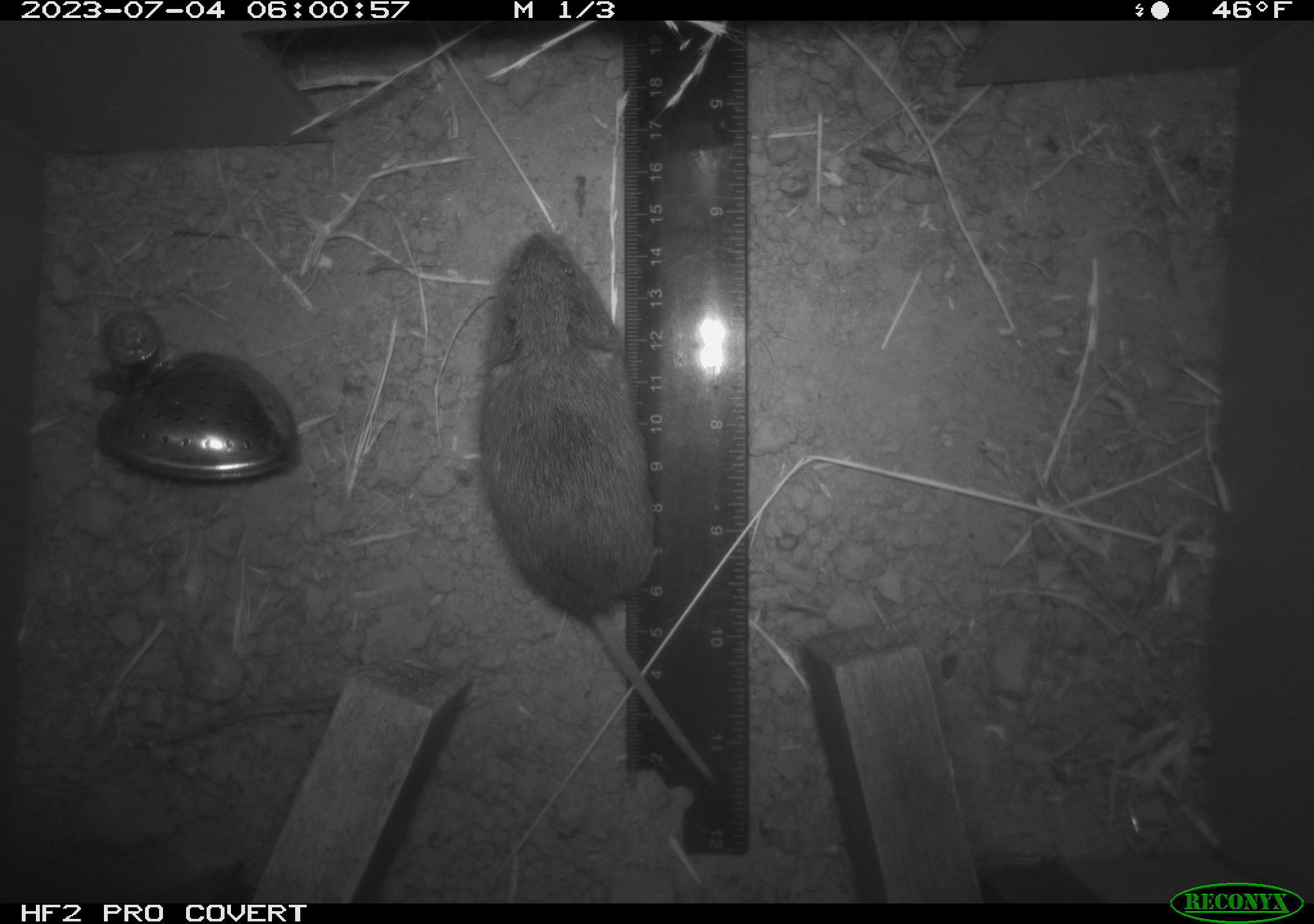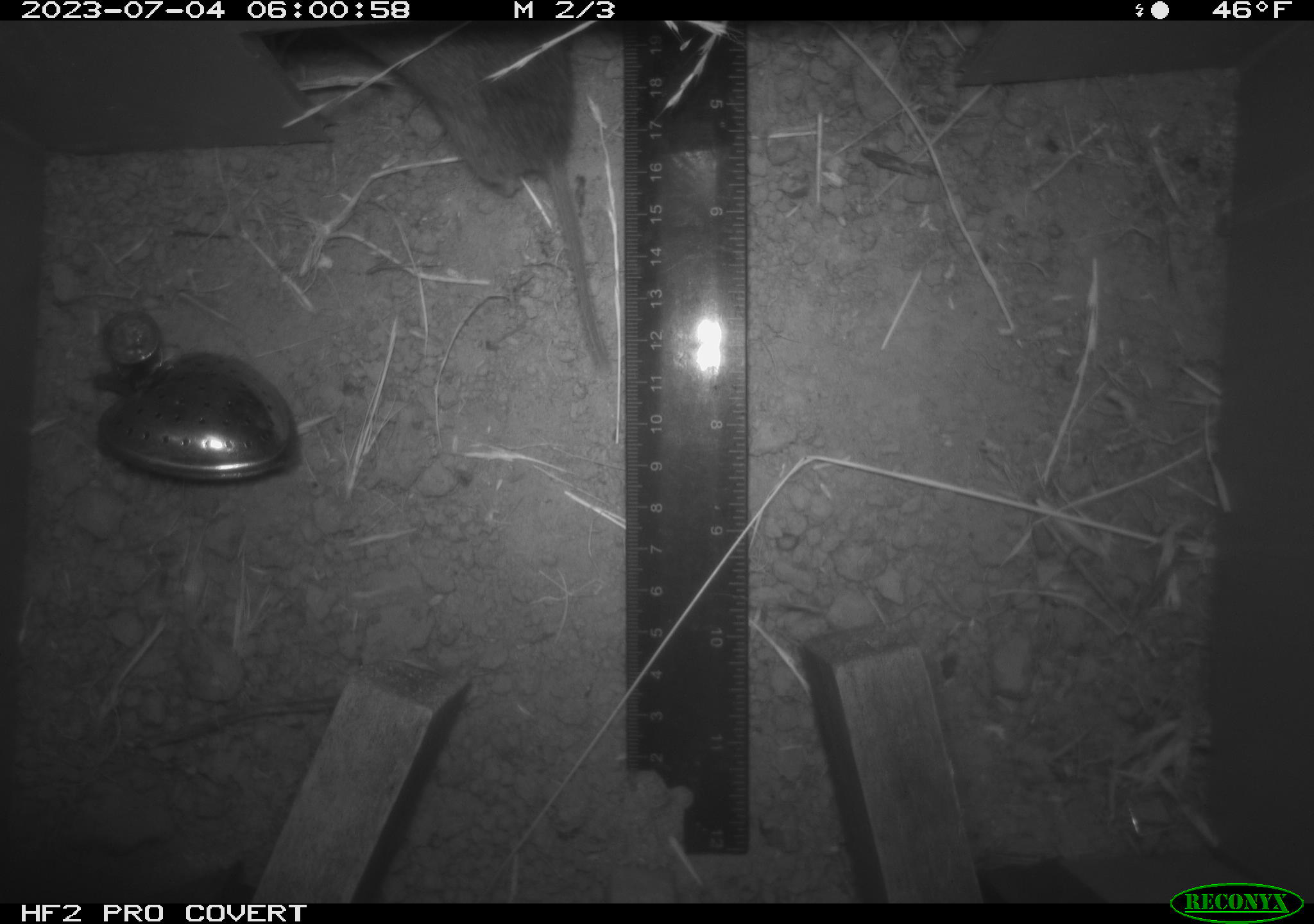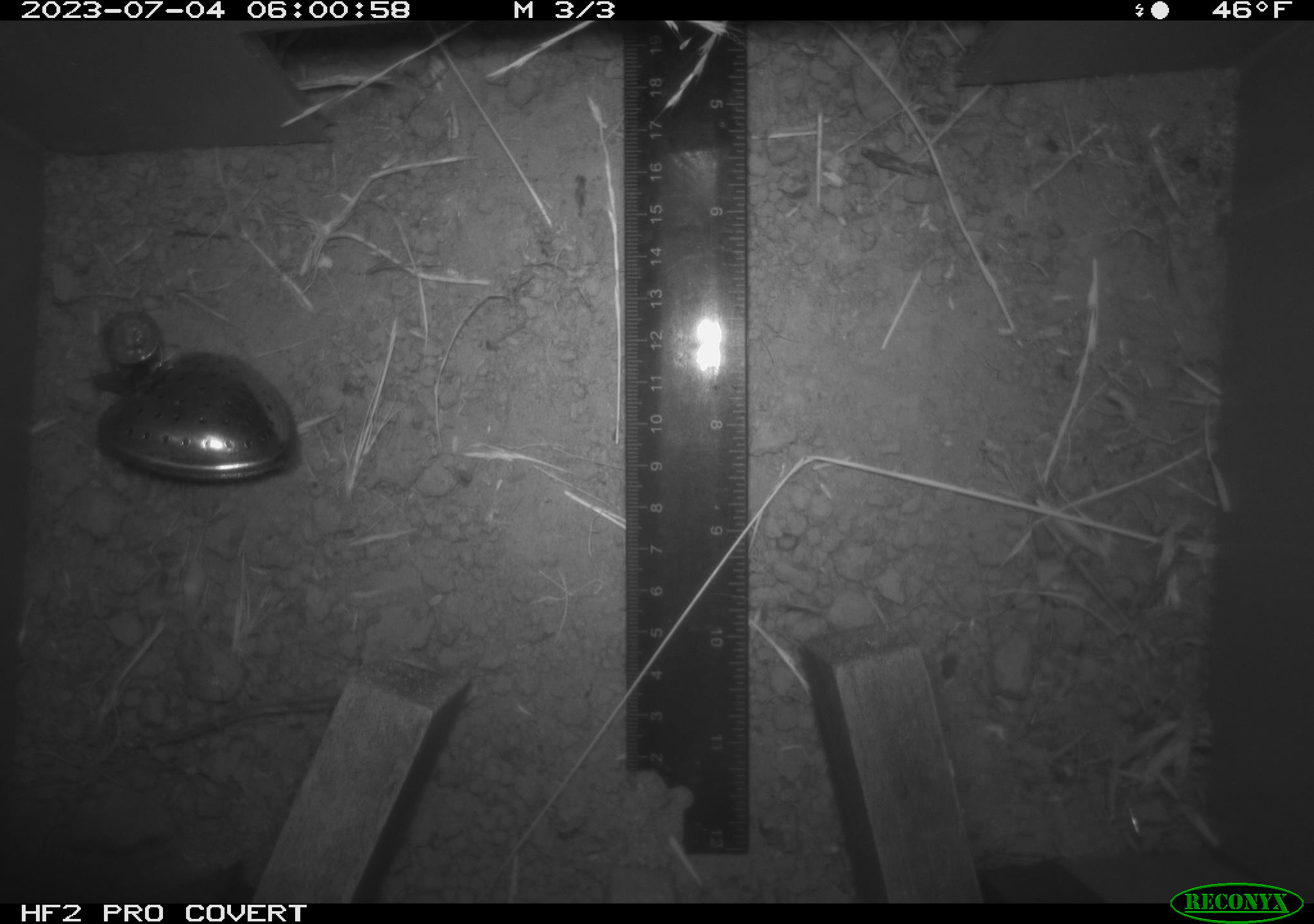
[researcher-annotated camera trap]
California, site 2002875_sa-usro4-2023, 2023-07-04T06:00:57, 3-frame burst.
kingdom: Animalia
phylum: Chordata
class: Mammalia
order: Rodentia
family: Cricetidae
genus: Microtus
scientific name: Microtus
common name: meadow vole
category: microtus species